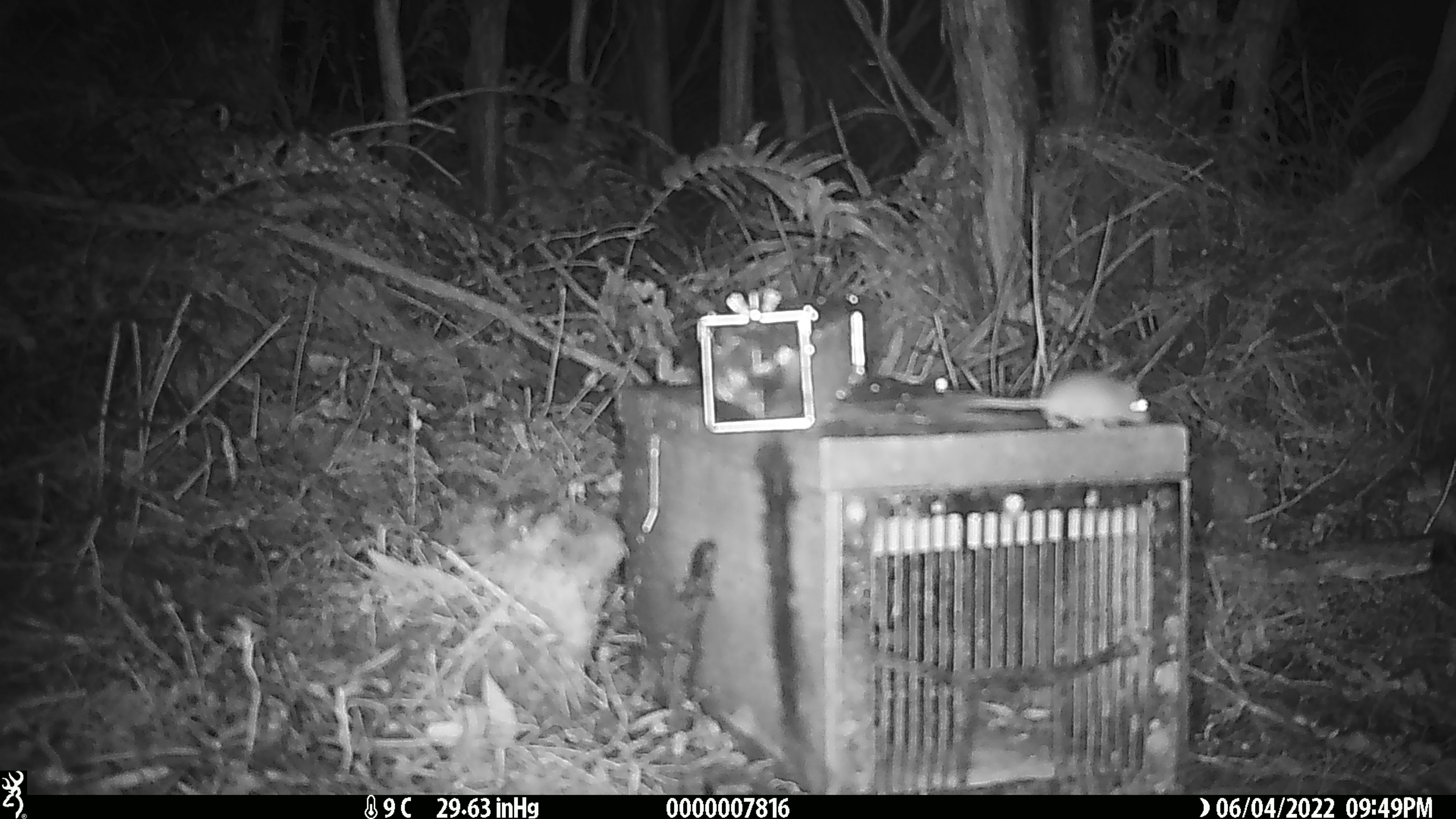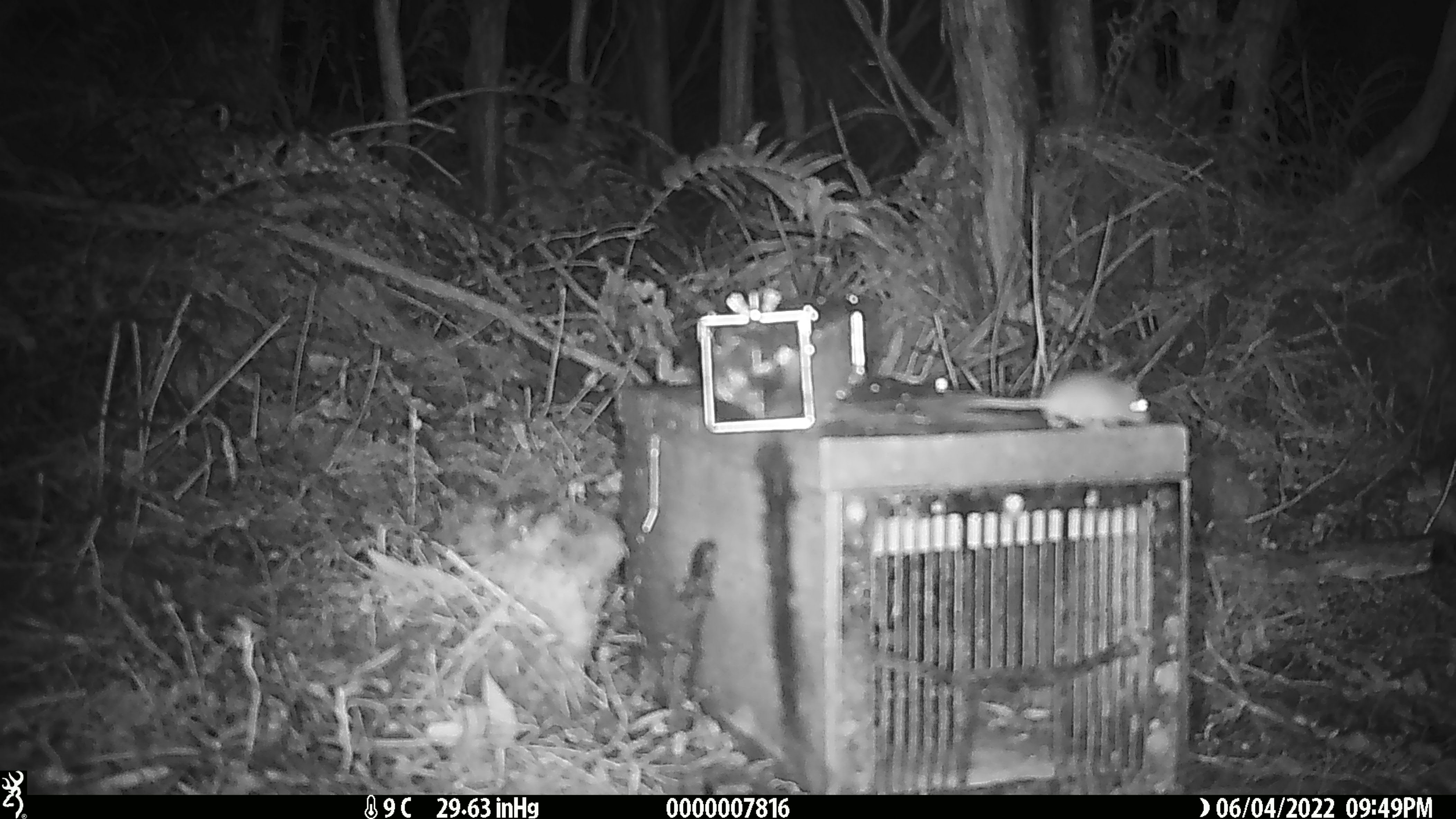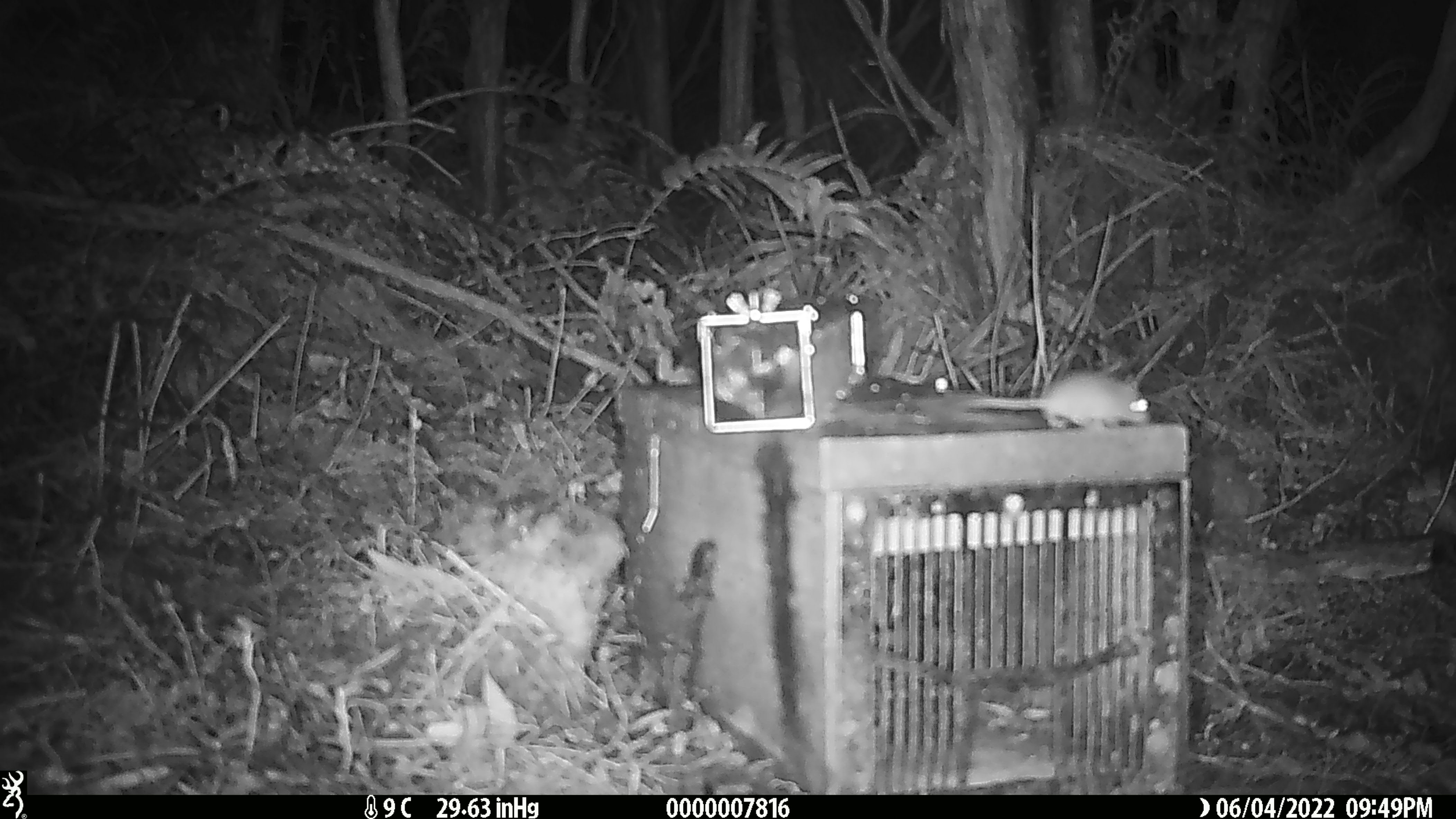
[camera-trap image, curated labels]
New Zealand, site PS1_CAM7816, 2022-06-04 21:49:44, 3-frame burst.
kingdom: Animalia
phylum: Chordata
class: Mammalia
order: Rodentia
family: Muridae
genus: Mus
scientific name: Mus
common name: mouse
Mouse (Mus).